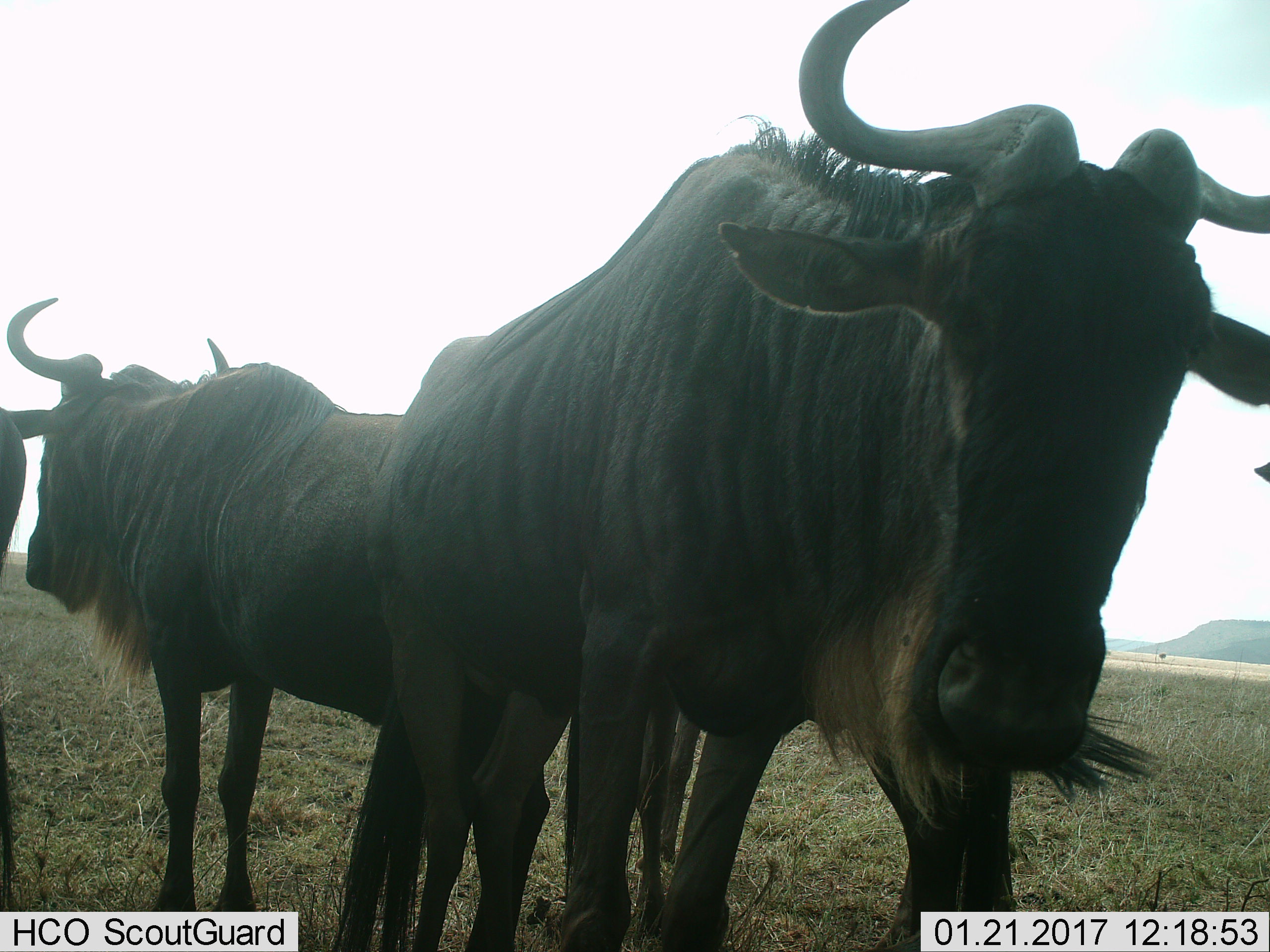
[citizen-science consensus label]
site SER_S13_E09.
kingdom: Animalia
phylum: Chordata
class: Mammalia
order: Artiodactyla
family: Bovidae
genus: Connochaetes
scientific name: Connochaetes taurinus taurinus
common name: blue wildebeest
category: wildebeestblue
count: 5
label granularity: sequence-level